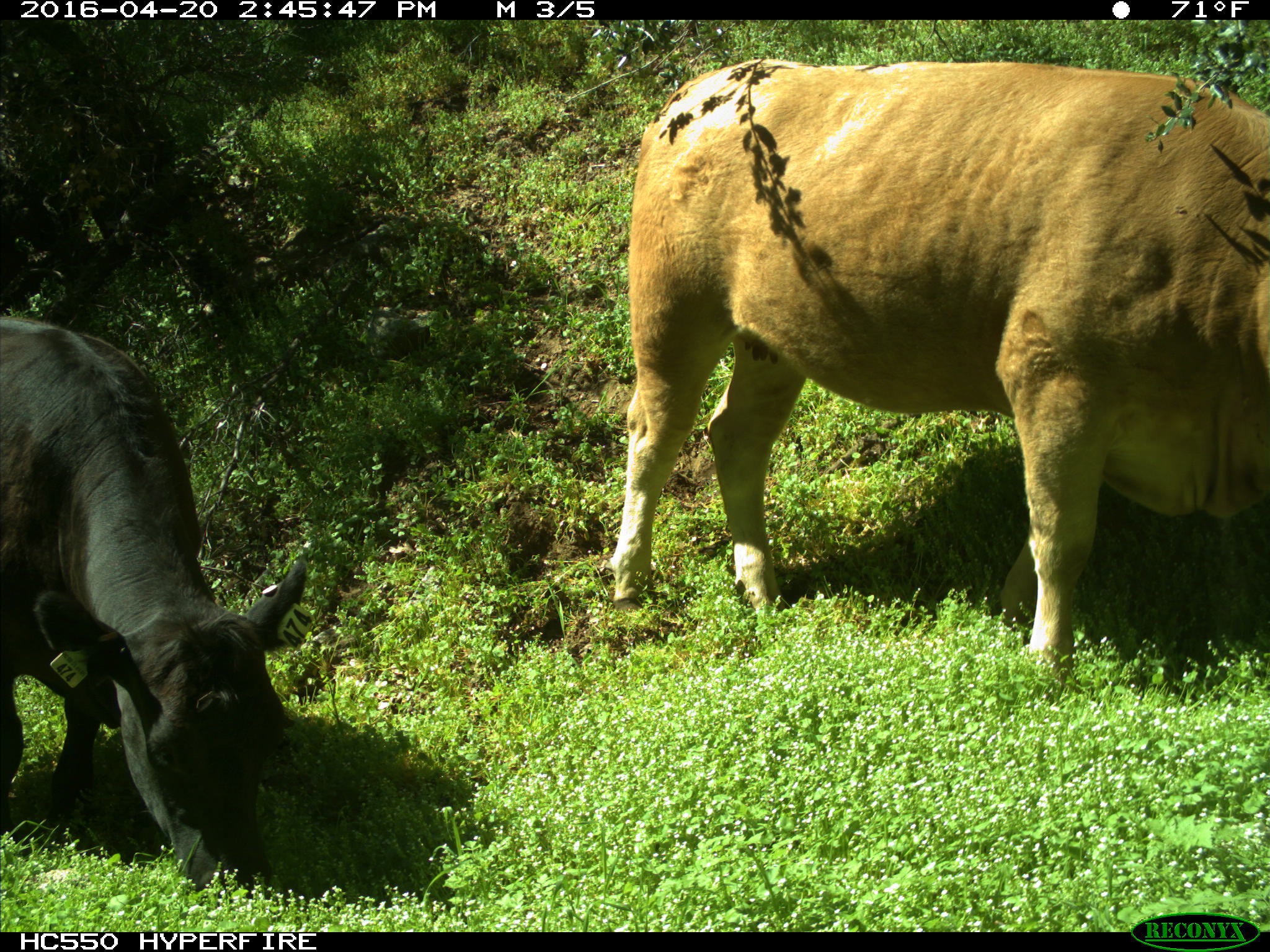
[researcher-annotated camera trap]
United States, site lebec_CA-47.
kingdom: Animalia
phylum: Chordata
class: Mammalia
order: Artiodactyla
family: Bovidae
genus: Bos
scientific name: Bos taurus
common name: domestic cow